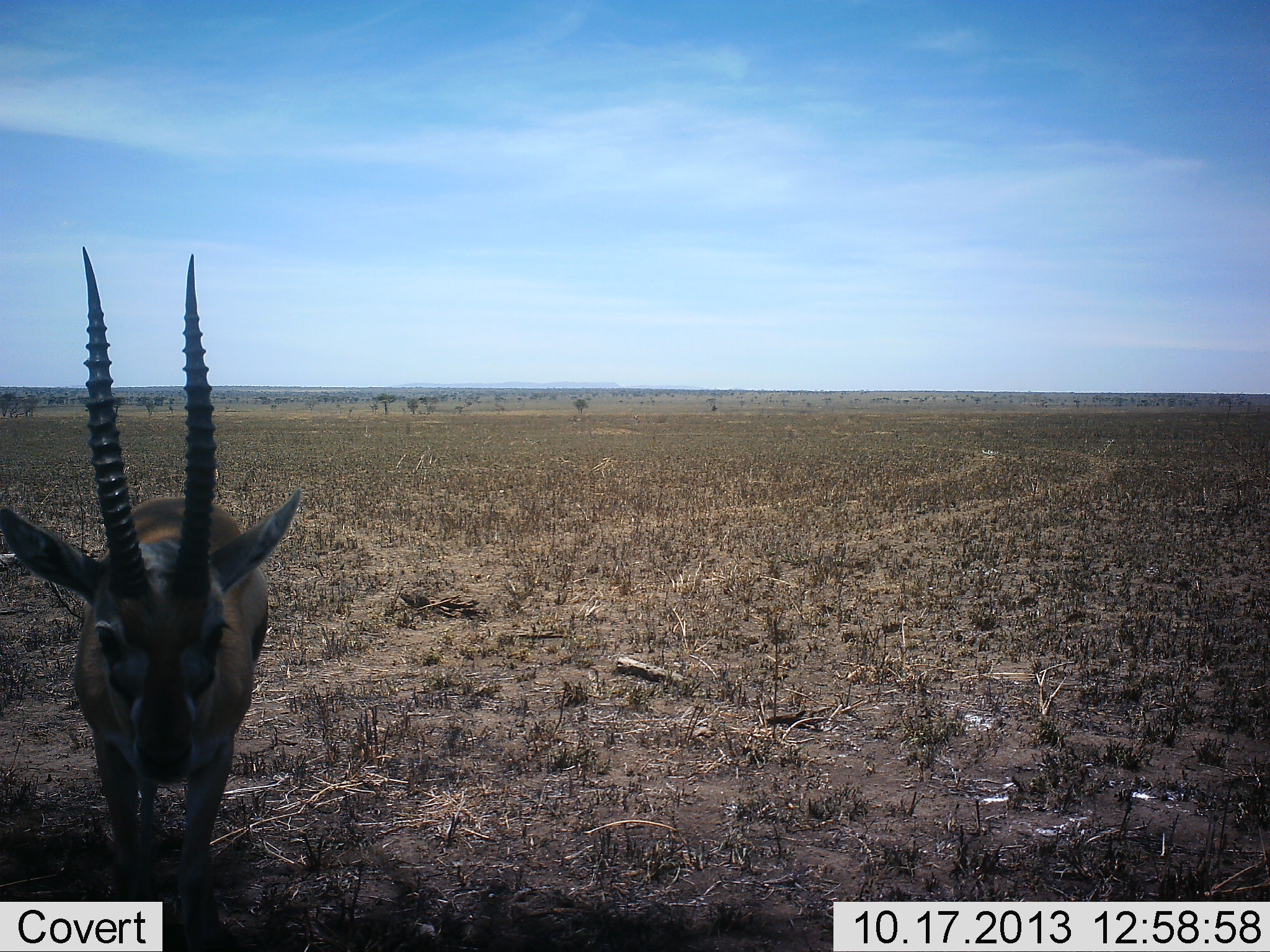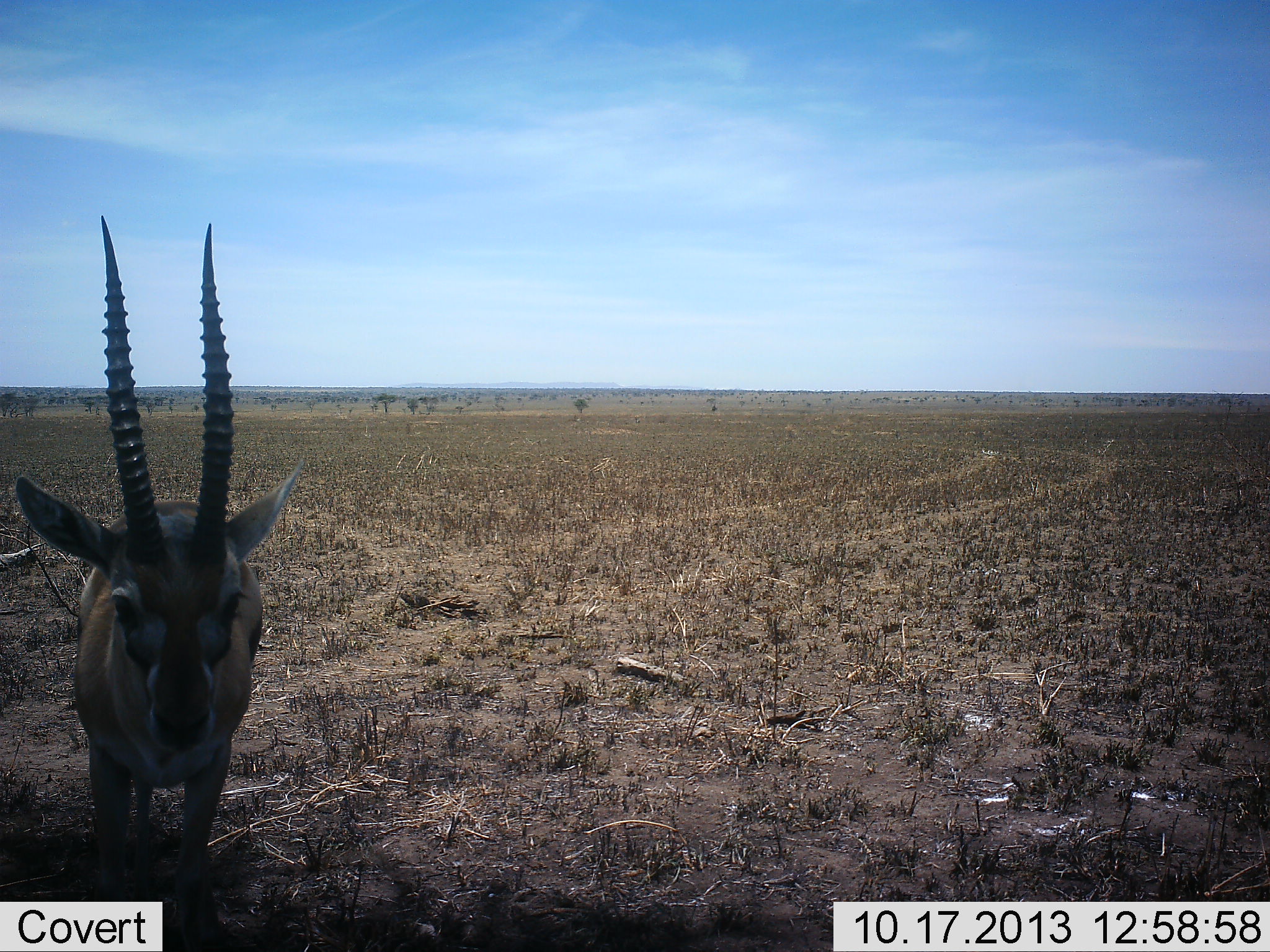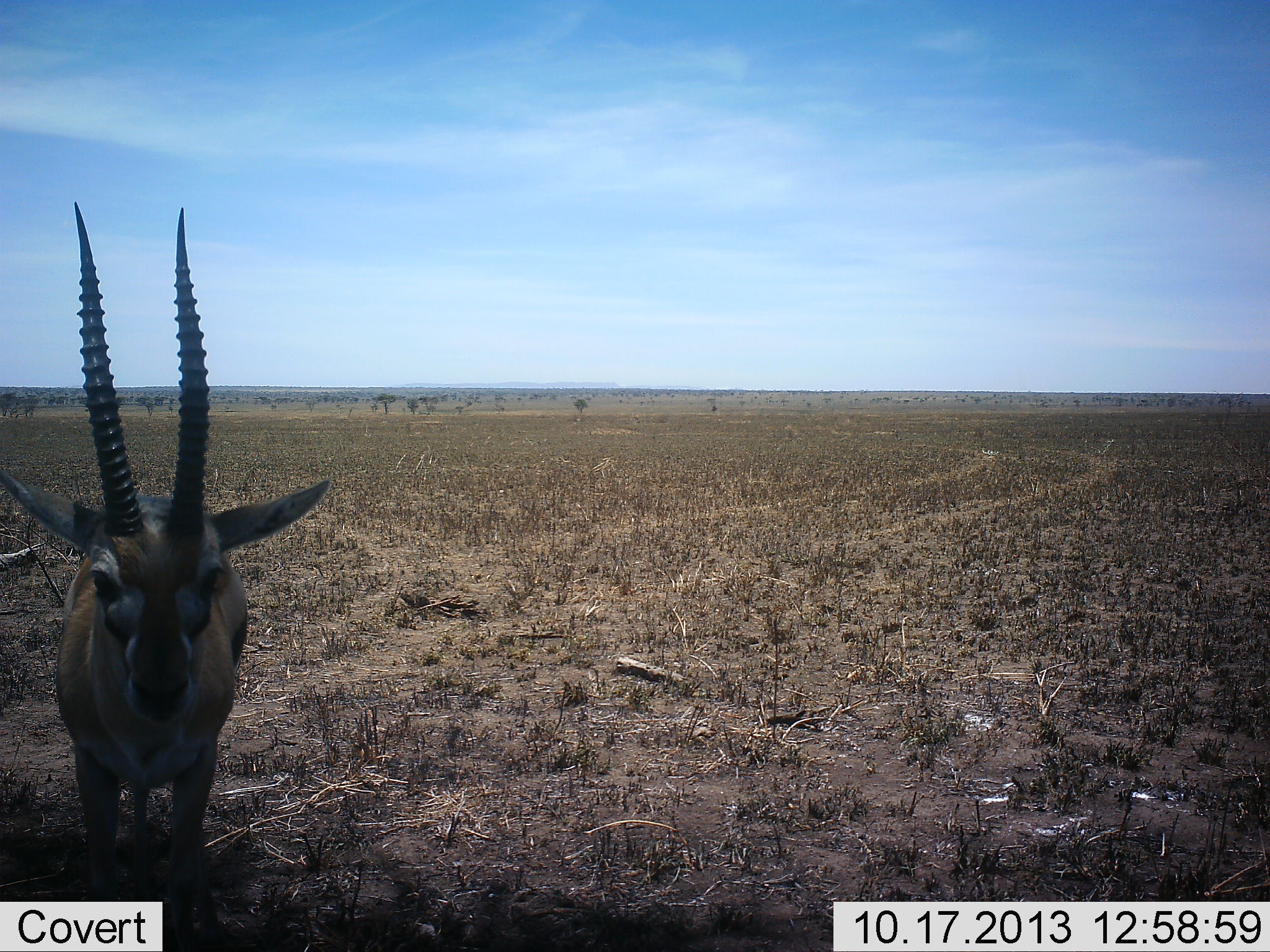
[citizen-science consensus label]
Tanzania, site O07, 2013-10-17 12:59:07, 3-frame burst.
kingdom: Animalia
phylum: Chordata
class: Mammalia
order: Artiodactyla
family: Bovidae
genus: Eudorcas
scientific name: Eudorcas thomsonii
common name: thomson's gazelle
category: gazellethomsons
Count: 1.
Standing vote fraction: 90%.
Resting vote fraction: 10%.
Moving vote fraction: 0%.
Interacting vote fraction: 0%.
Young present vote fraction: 0%.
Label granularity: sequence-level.